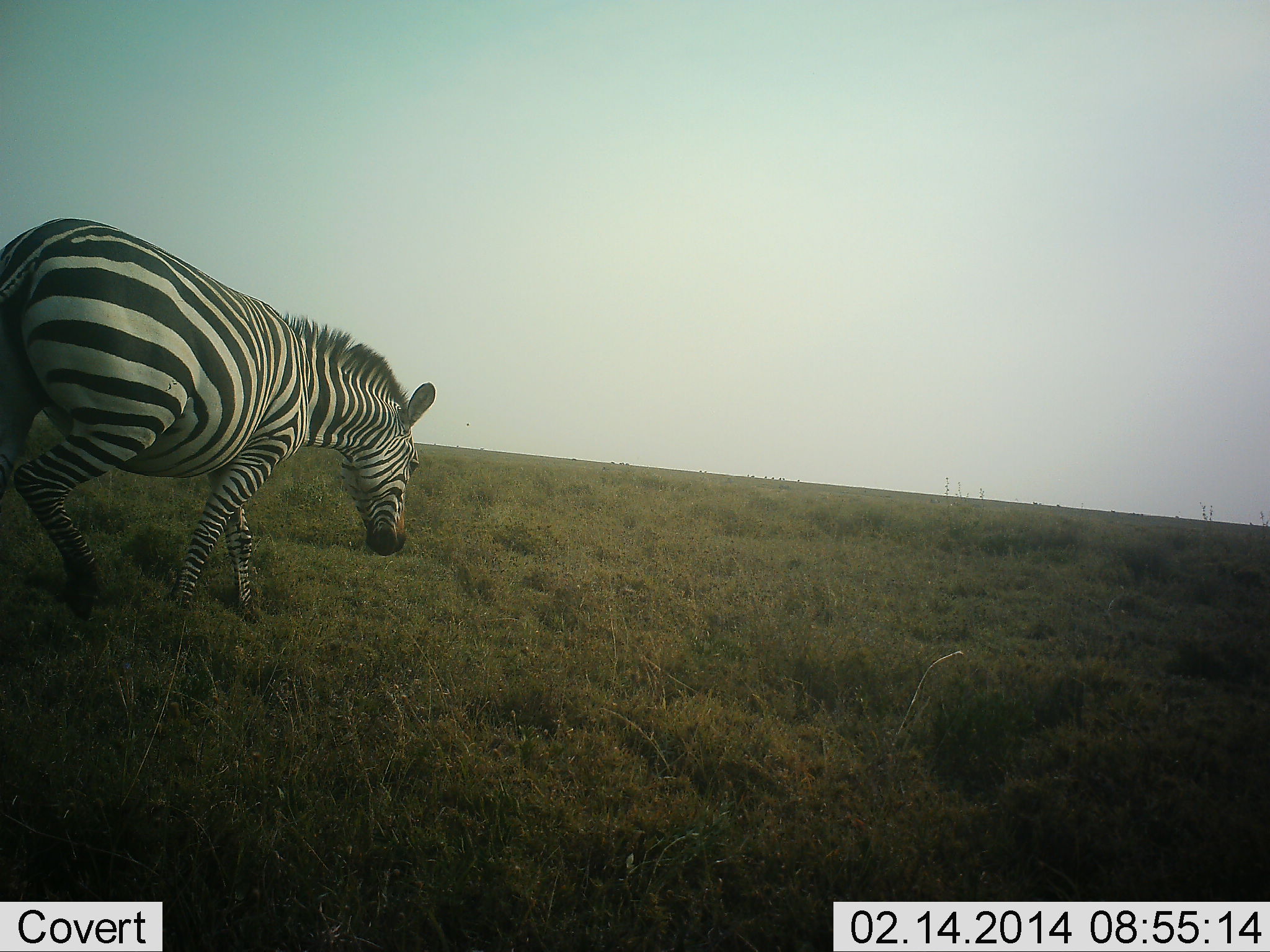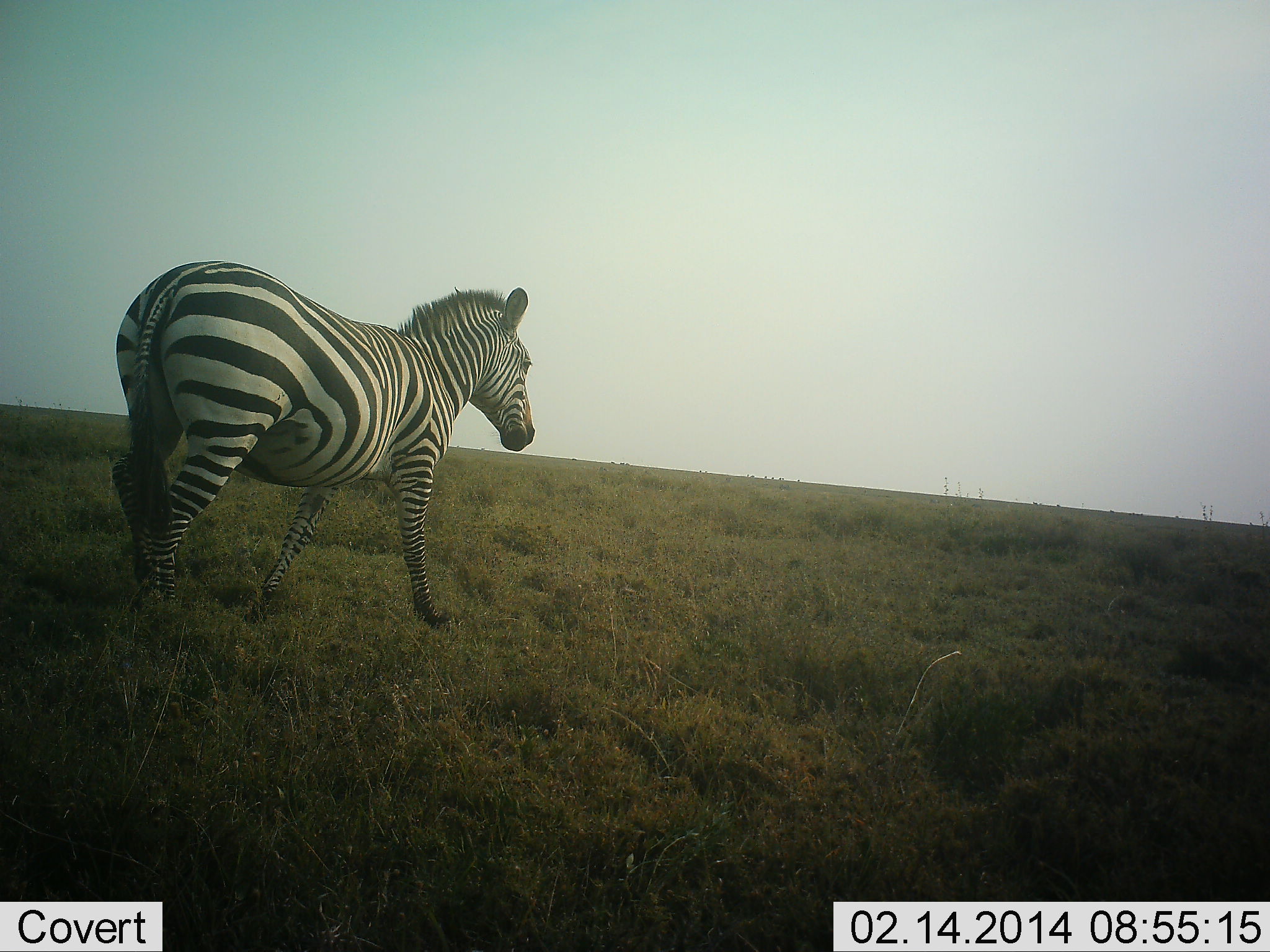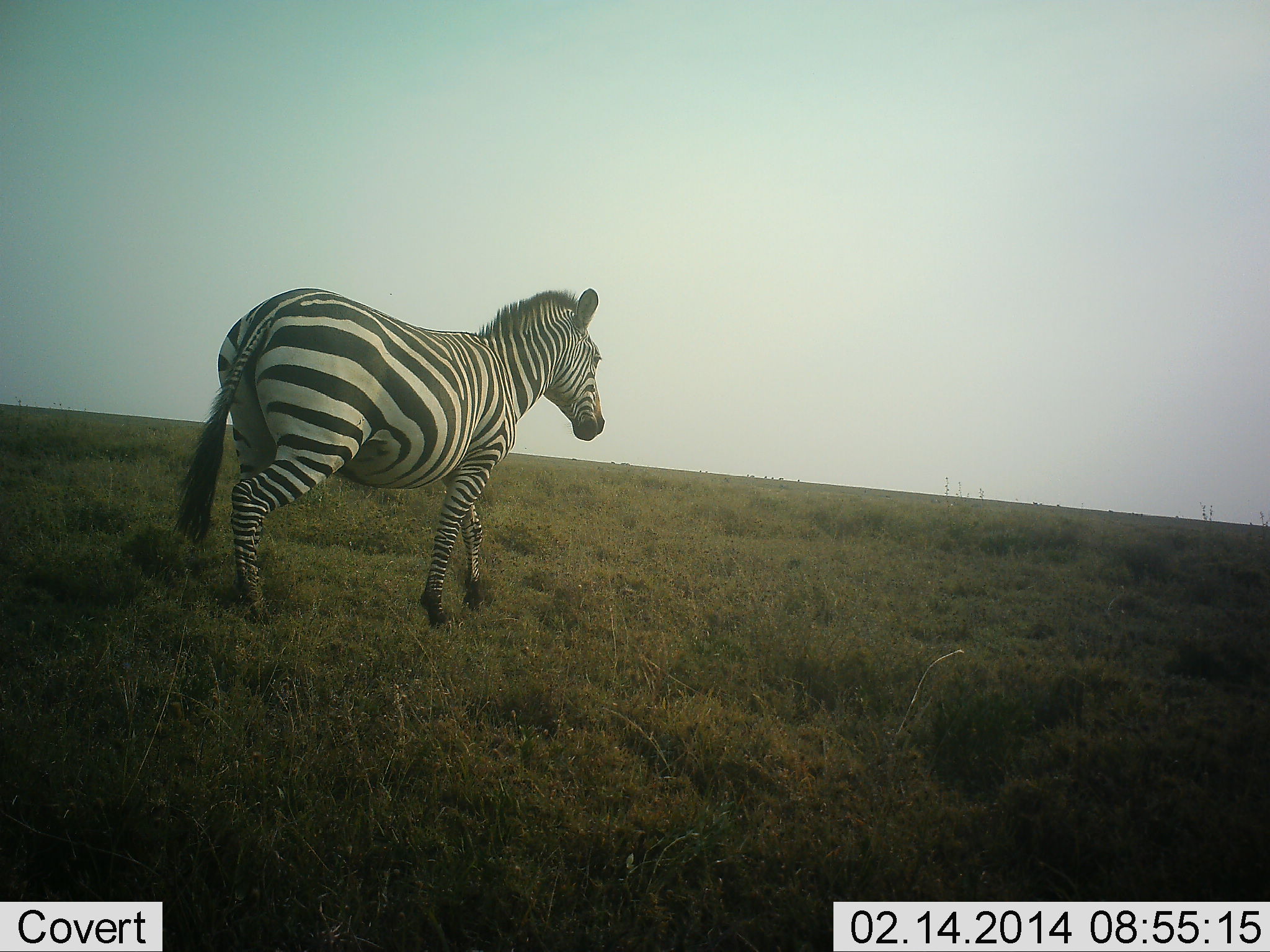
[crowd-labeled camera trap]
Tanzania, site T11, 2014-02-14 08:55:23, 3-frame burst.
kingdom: Animalia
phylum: Chordata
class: Mammalia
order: Perissodactyla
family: Equidae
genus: Equus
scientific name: Equus quagga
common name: plains zebra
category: zebra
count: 1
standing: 0%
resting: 0%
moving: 100%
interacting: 0%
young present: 0%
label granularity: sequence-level